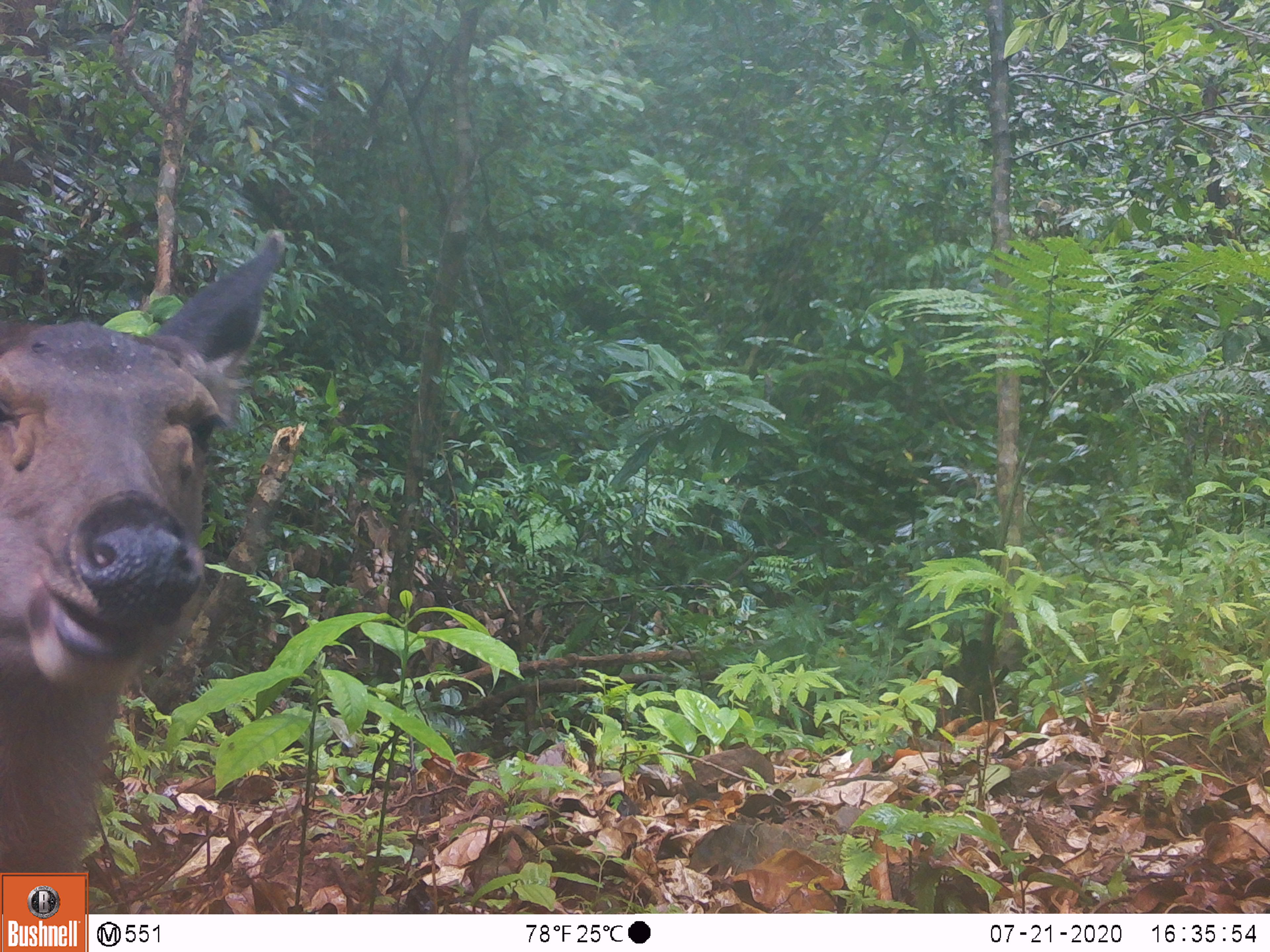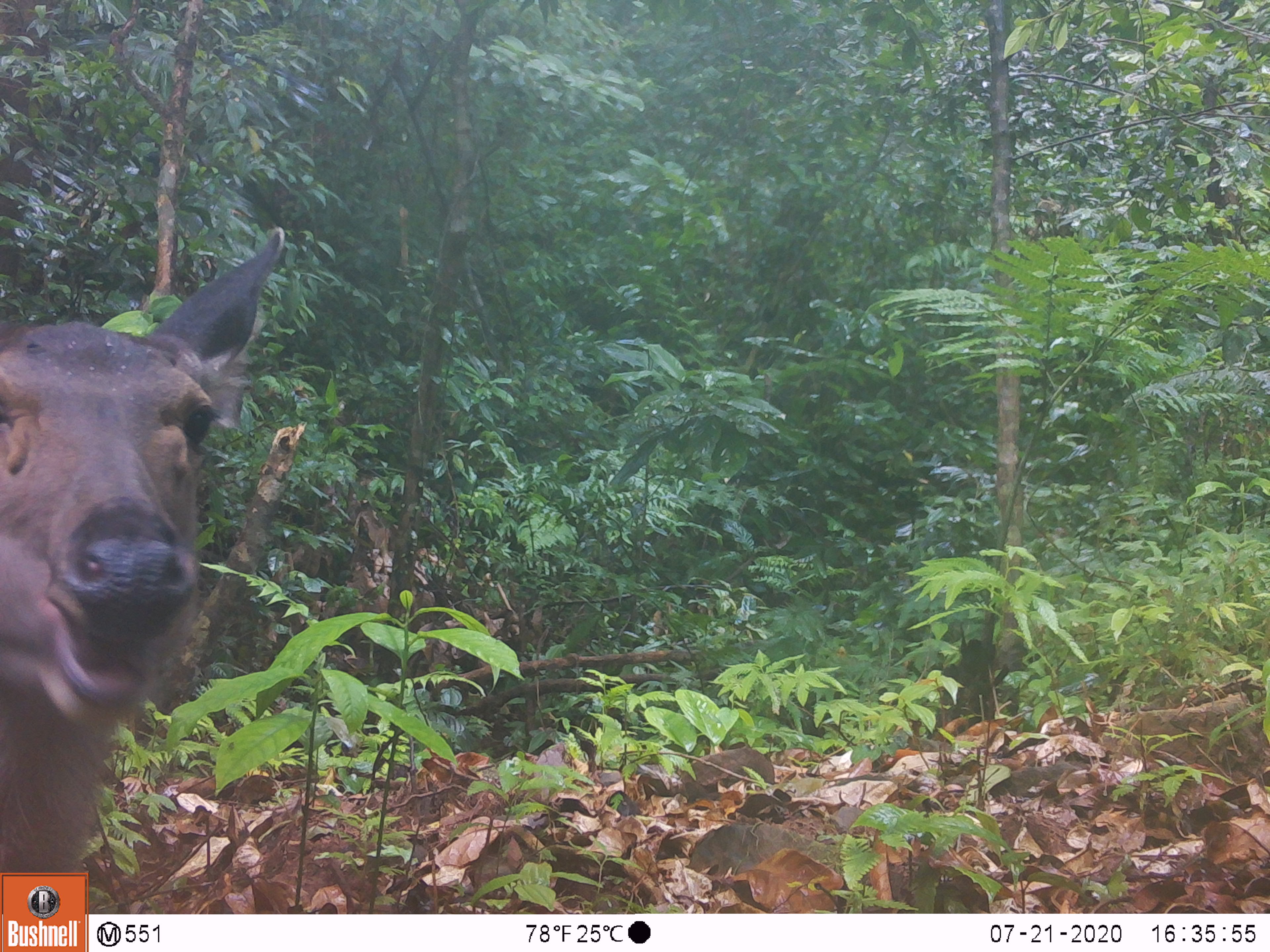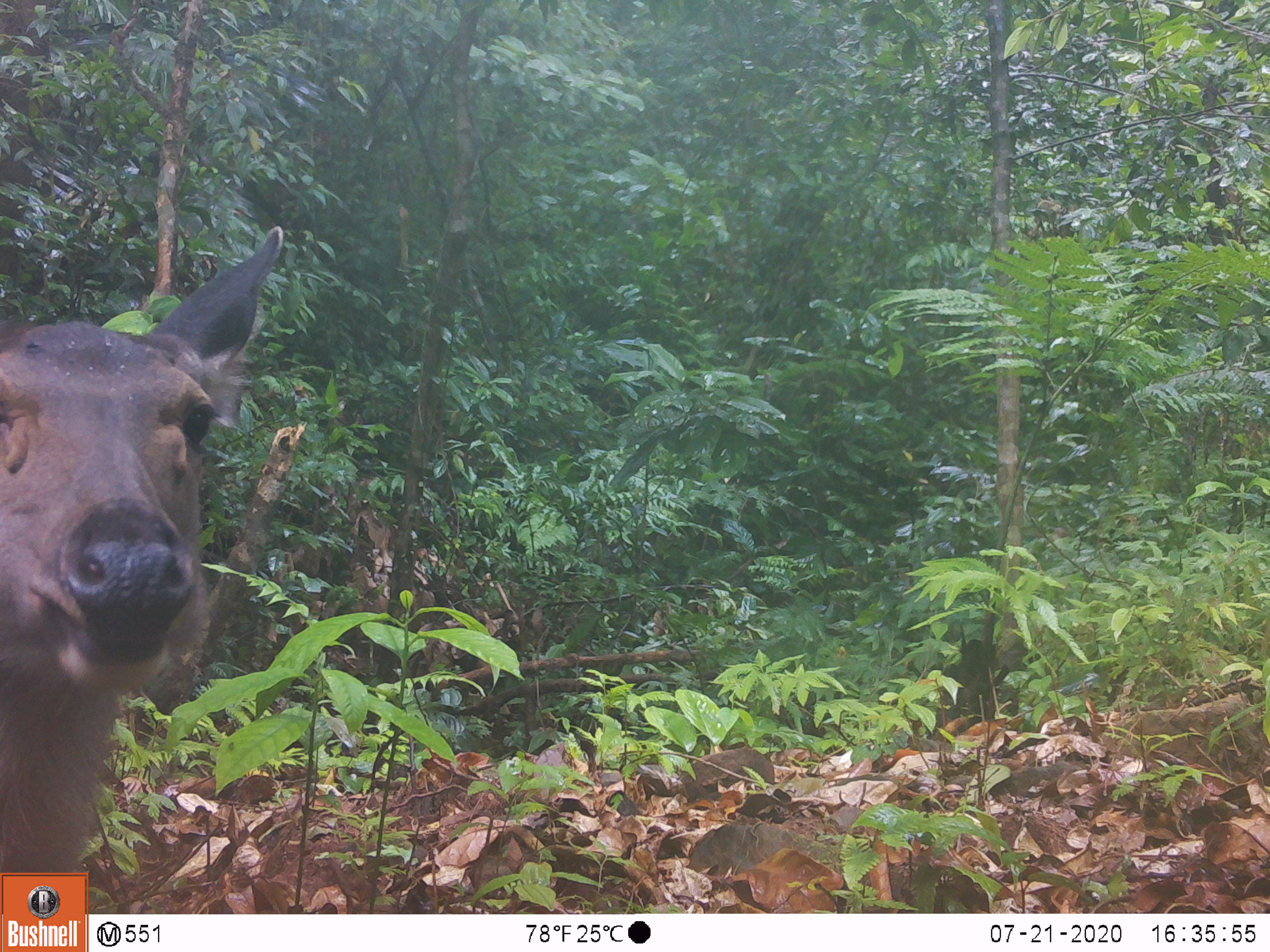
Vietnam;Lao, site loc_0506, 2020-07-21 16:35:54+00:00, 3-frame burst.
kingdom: Animalia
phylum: Chordata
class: Mammalia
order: Artiodactyla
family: Cervidae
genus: Rusa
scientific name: Rusa unicolor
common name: sambar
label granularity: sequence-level